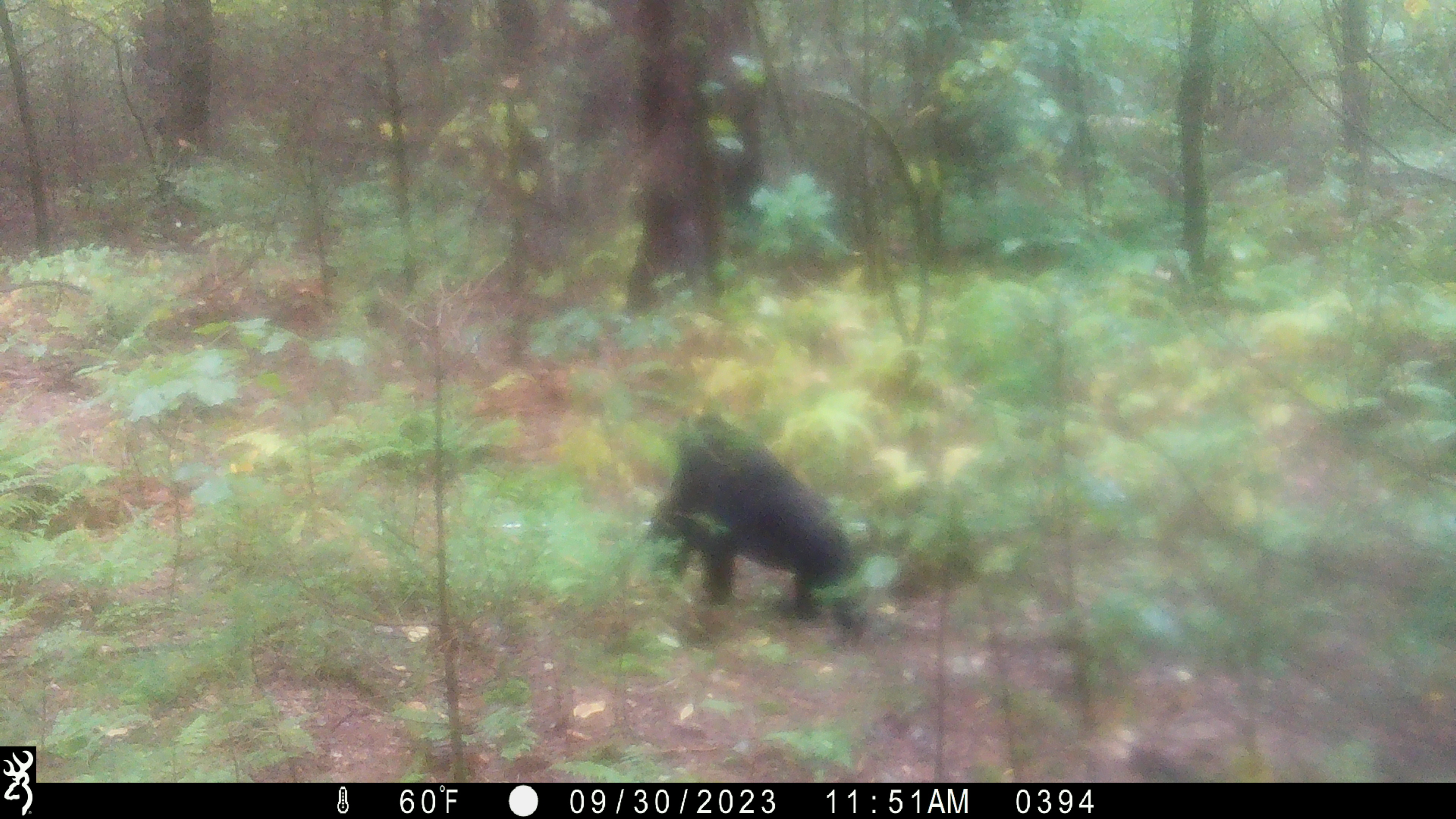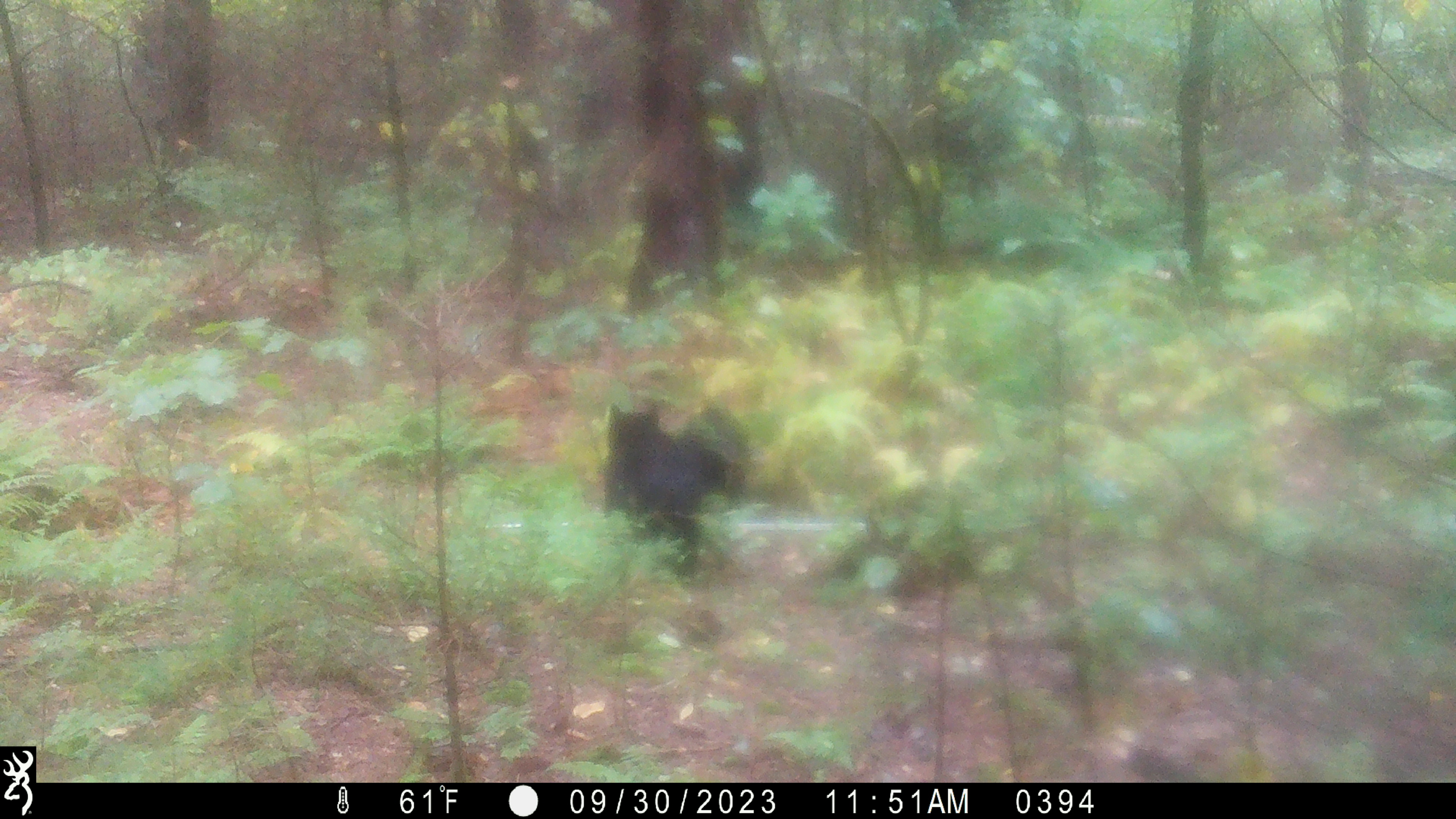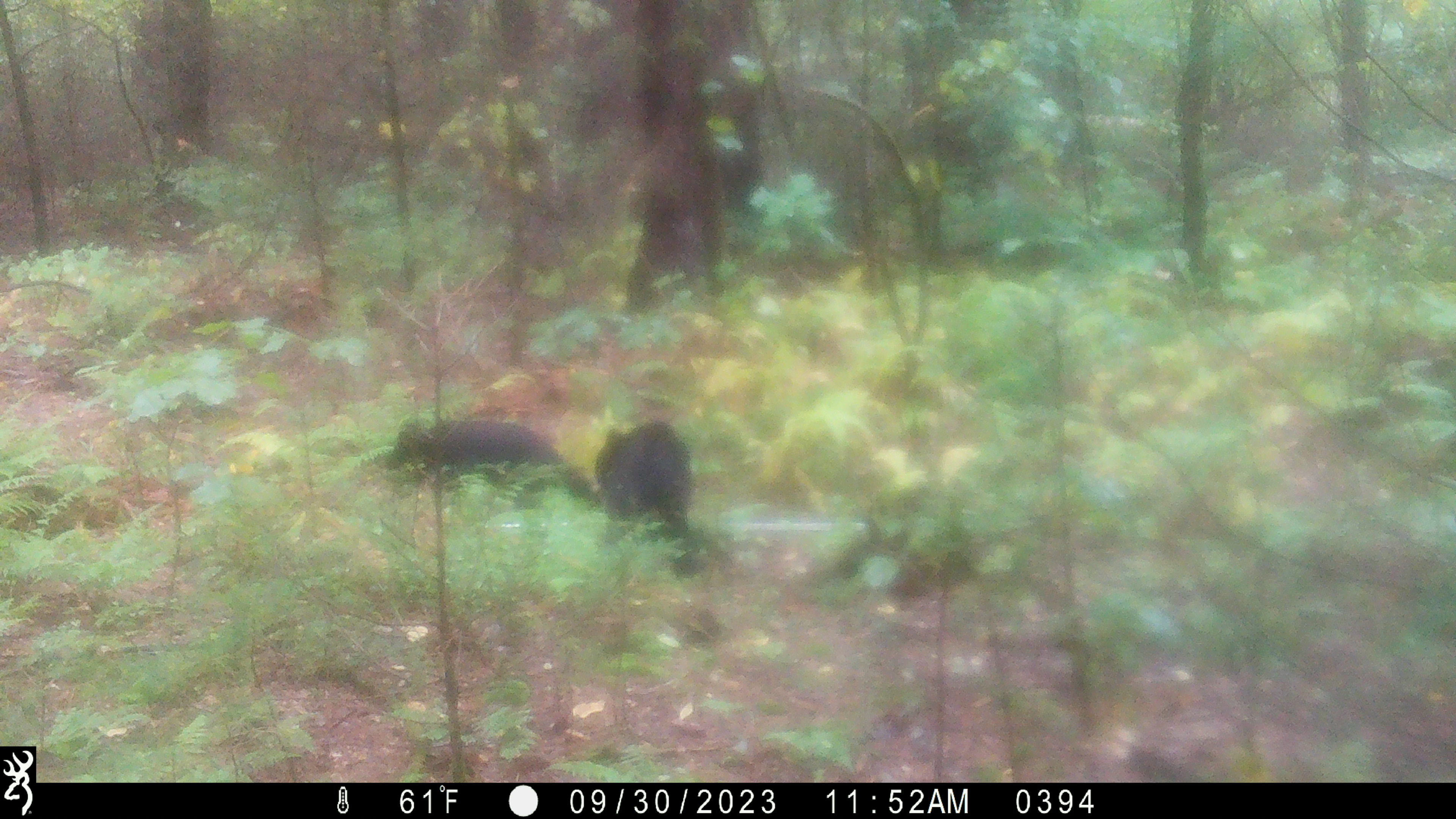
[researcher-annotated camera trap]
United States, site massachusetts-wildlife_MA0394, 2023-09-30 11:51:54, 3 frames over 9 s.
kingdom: Animalia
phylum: Chordata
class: Mammalia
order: Carnivora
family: Ursidae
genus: Ursus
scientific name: Ursus americanus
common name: black bear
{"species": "black bear (Ursus americanus)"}